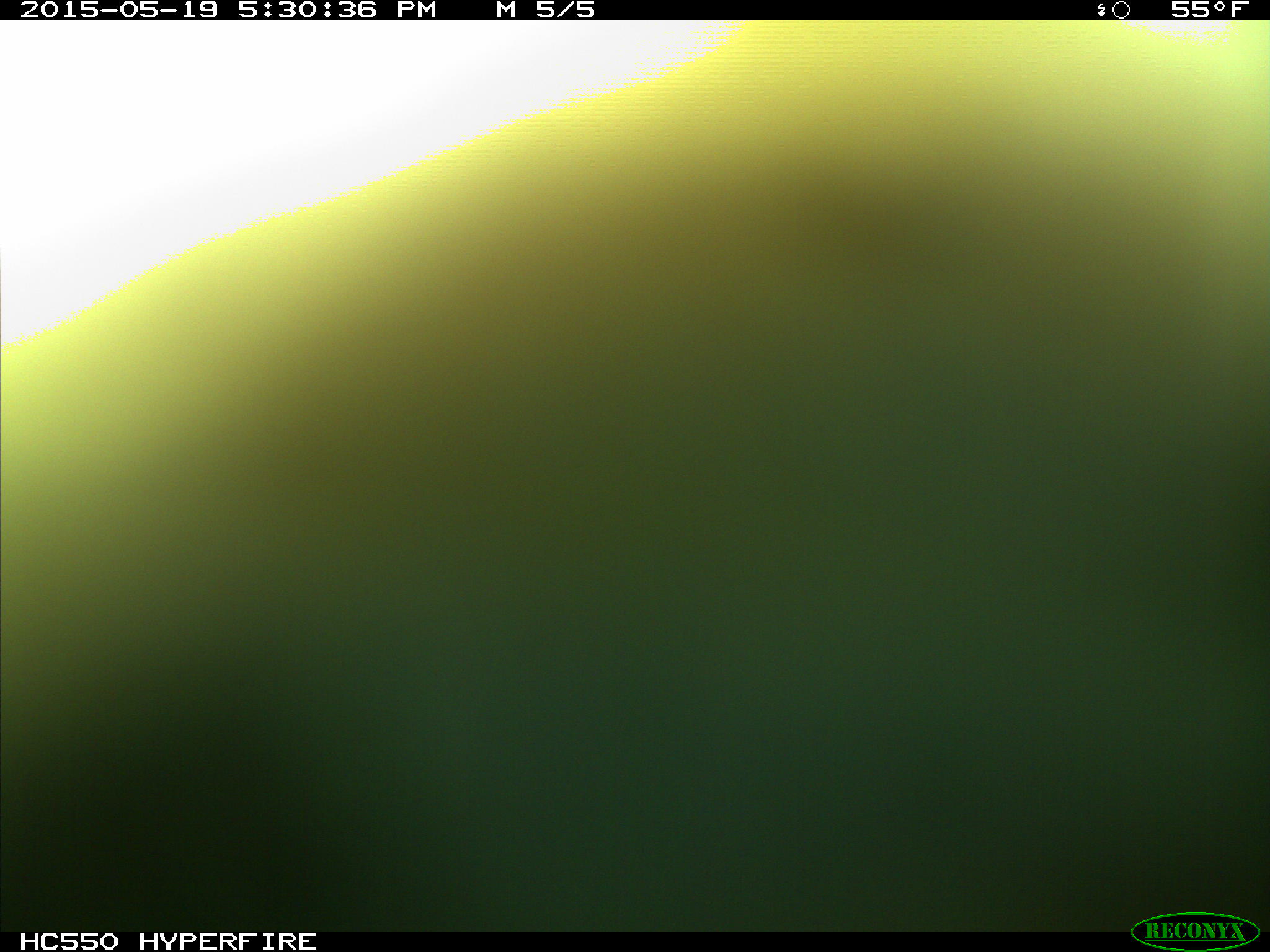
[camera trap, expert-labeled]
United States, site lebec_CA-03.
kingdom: Animalia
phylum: Chordata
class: Mammalia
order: Artiodactyla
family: Bovidae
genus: Bos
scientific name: Bos taurus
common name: domestic cow